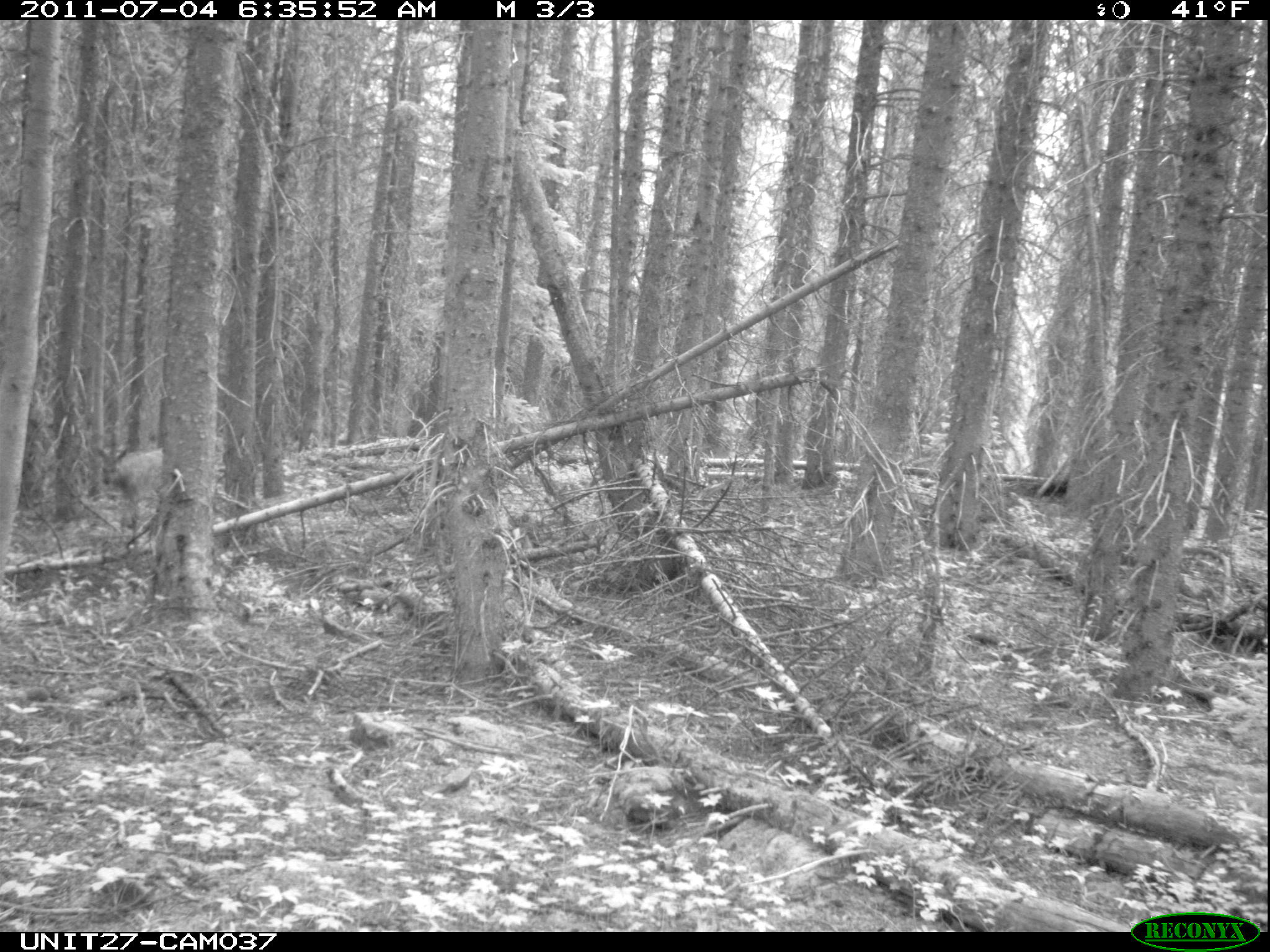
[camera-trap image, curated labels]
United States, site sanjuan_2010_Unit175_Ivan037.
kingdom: Animalia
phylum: Chordata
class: Mammalia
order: Artiodactyla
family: Cervidae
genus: Cervus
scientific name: Cervus elaphus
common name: red deer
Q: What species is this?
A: Cervus elaphus (red deer).